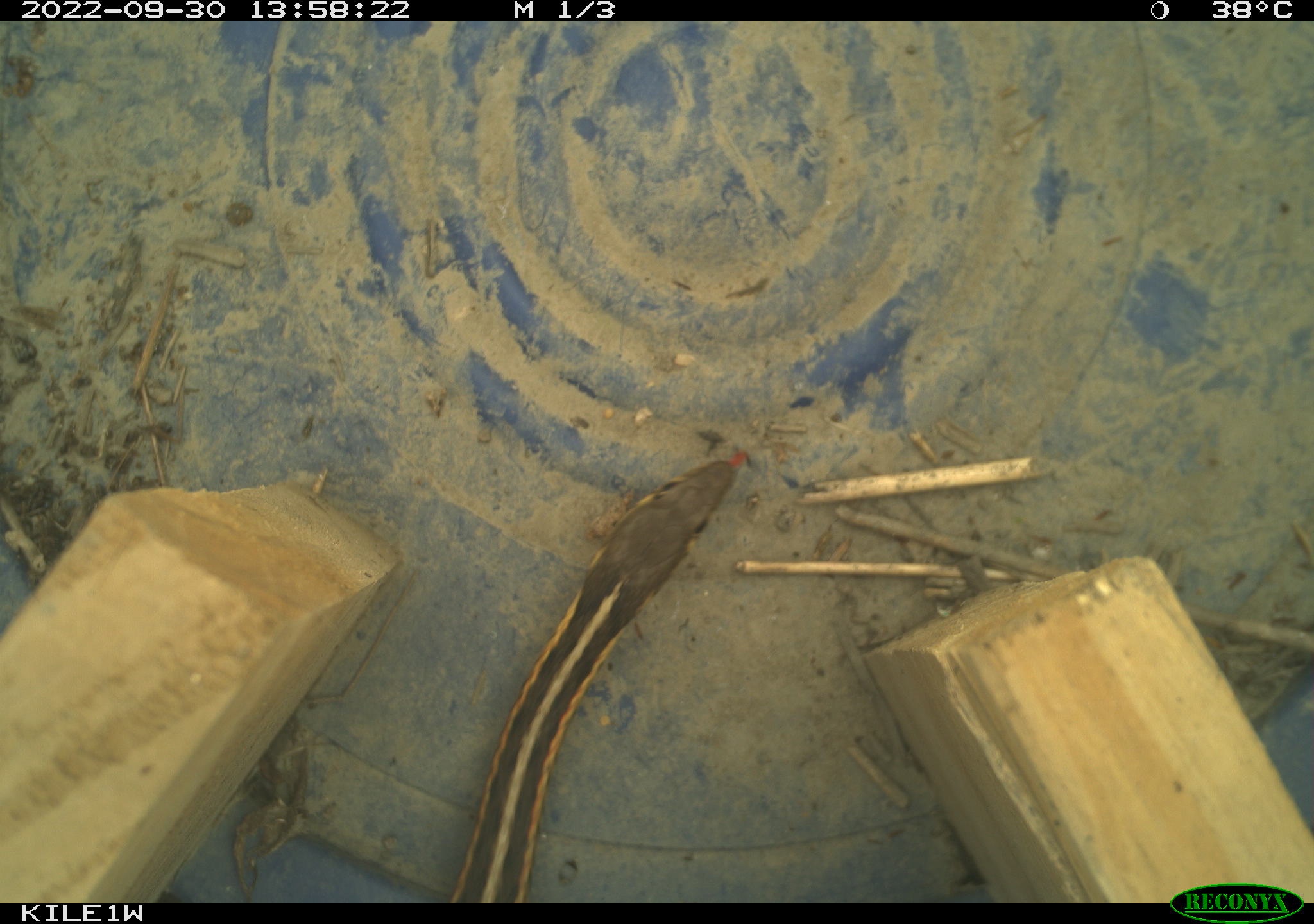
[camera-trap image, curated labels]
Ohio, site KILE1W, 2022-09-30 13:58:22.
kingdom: Animalia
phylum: Chordata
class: Reptilia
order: Squamata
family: Colubridae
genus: Thamnophis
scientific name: Thamnophis sirtalis sirtalis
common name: eastern gartersnake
Eastern gartersnake (Thamnophis sirtalis sirtalis).